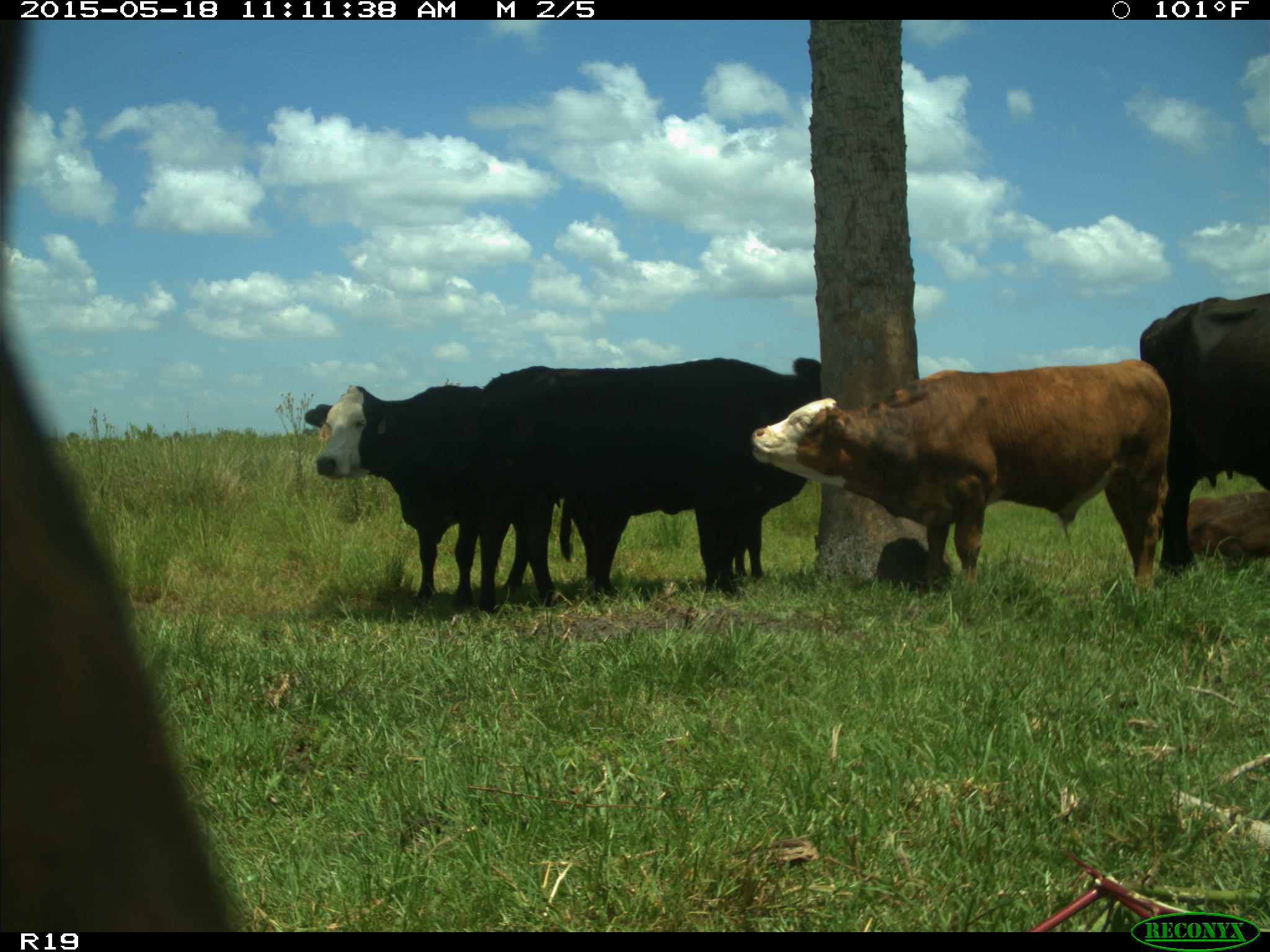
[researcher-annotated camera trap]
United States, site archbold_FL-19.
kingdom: Animalia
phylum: Chordata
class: Mammalia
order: Artiodactyla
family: Bovidae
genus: Bos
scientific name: Bos taurus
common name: domestic cow